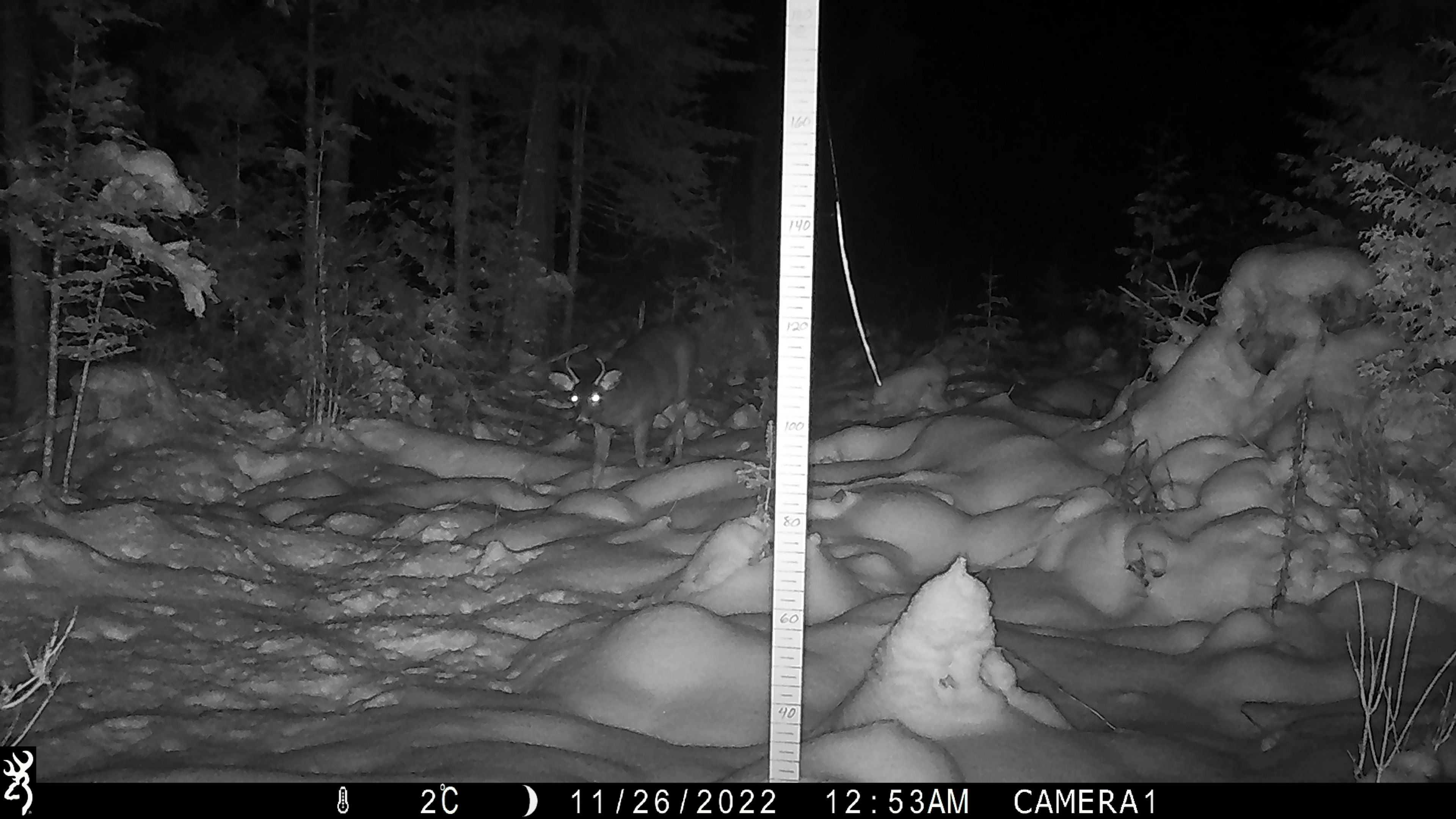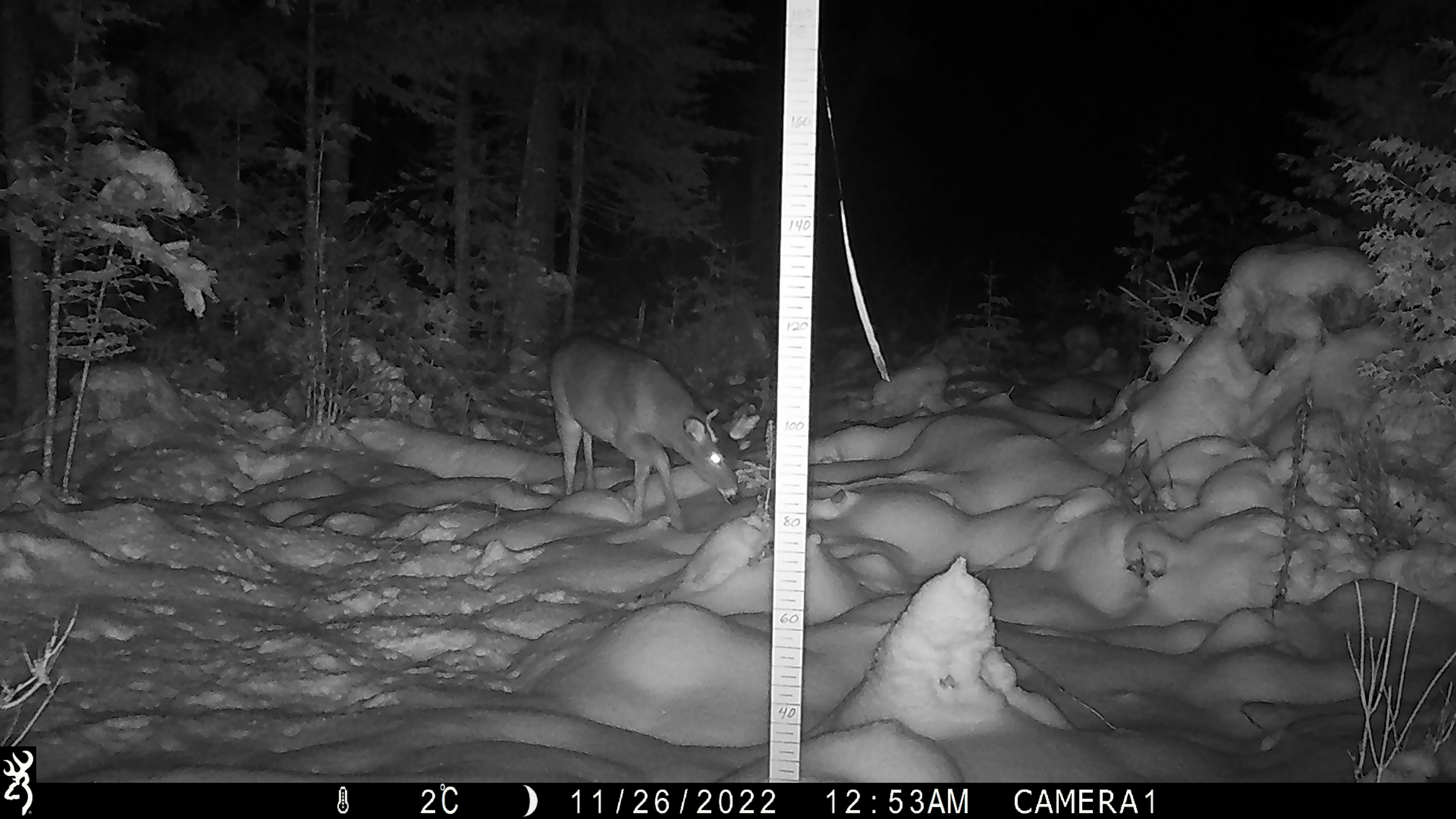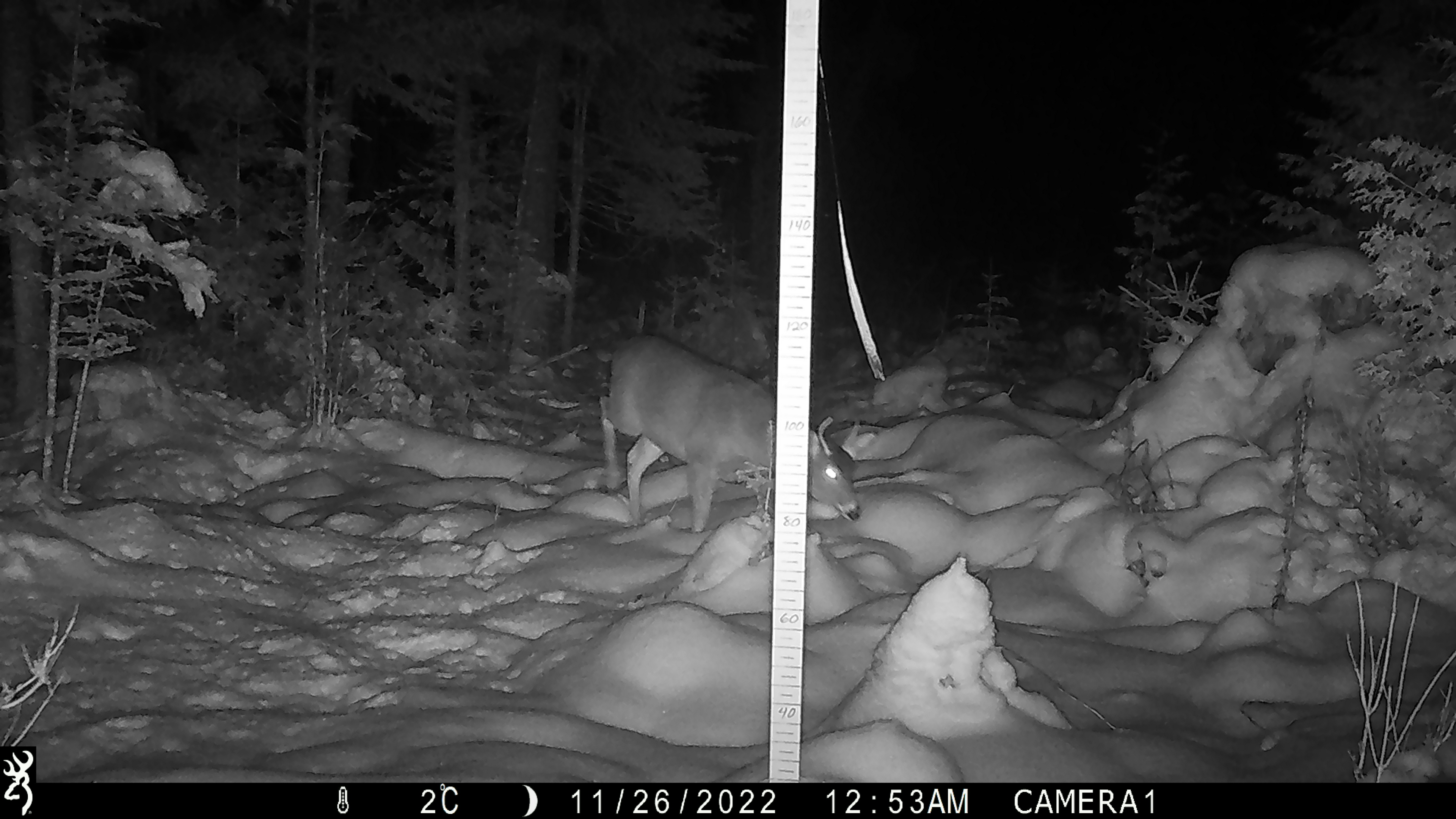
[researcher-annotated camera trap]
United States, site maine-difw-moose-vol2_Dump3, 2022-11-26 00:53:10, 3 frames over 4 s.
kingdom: Animalia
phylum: Chordata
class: Mammalia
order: Artiodactyla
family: Cervidae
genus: Odocoileus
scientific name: Odocoileus virginianus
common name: white-tailed deer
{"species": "white-tailed deer (Odocoileus virginianus)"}